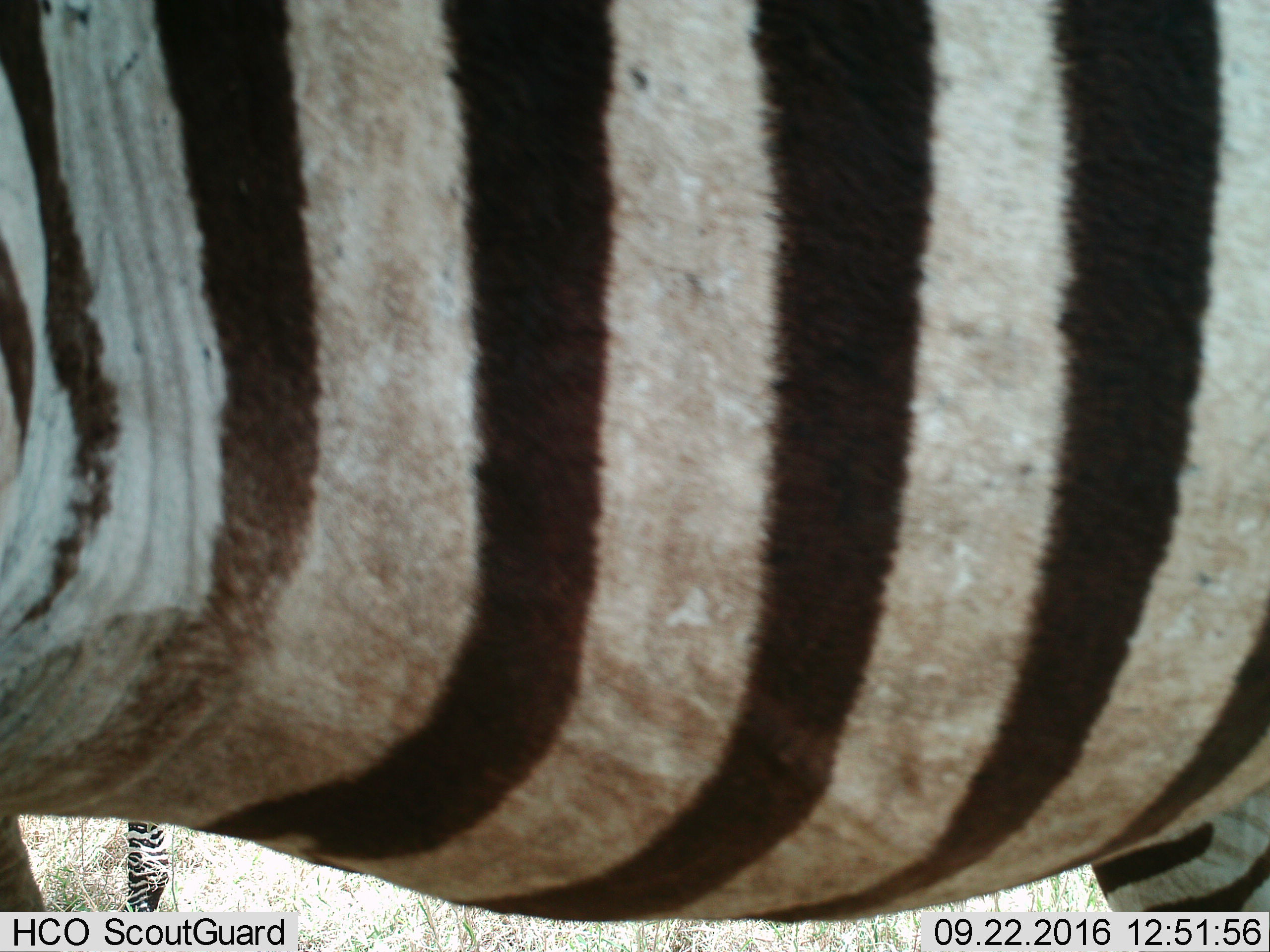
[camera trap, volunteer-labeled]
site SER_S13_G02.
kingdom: Animalia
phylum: Chordata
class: Mammalia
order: Perissodactyla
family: Equidae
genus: Equus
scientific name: Equus quagga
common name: plains zebra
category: zebraplains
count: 2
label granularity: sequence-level